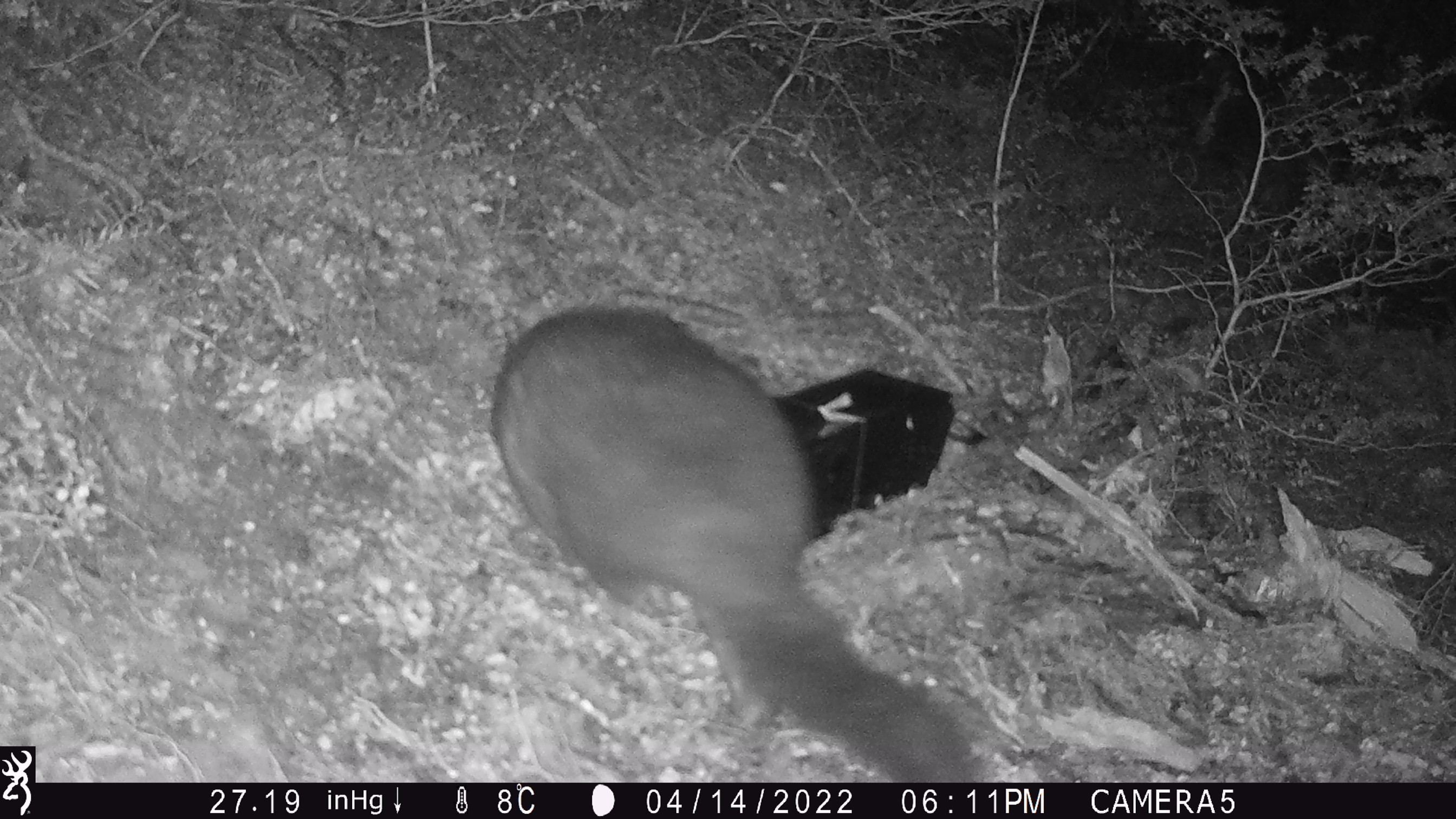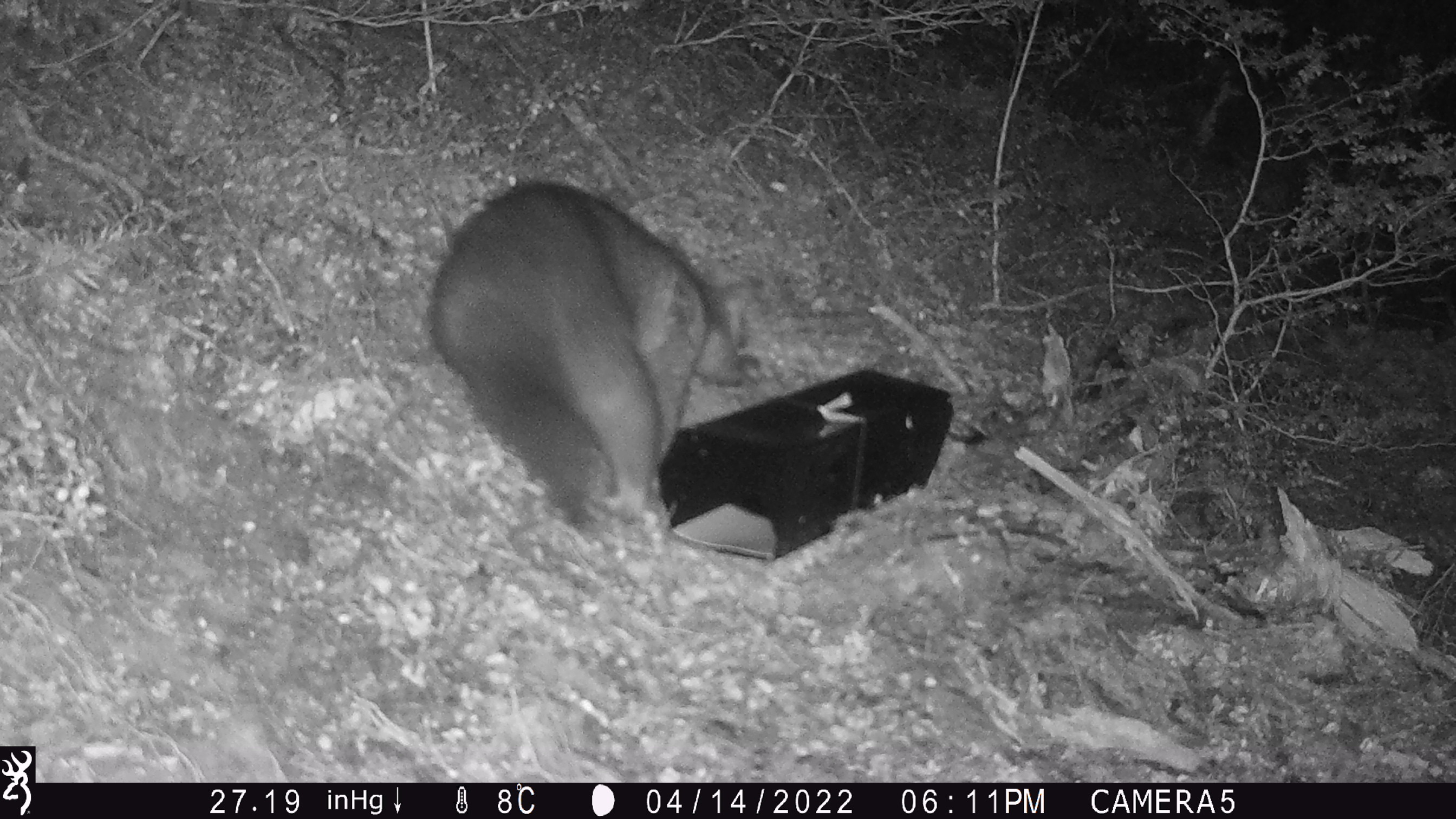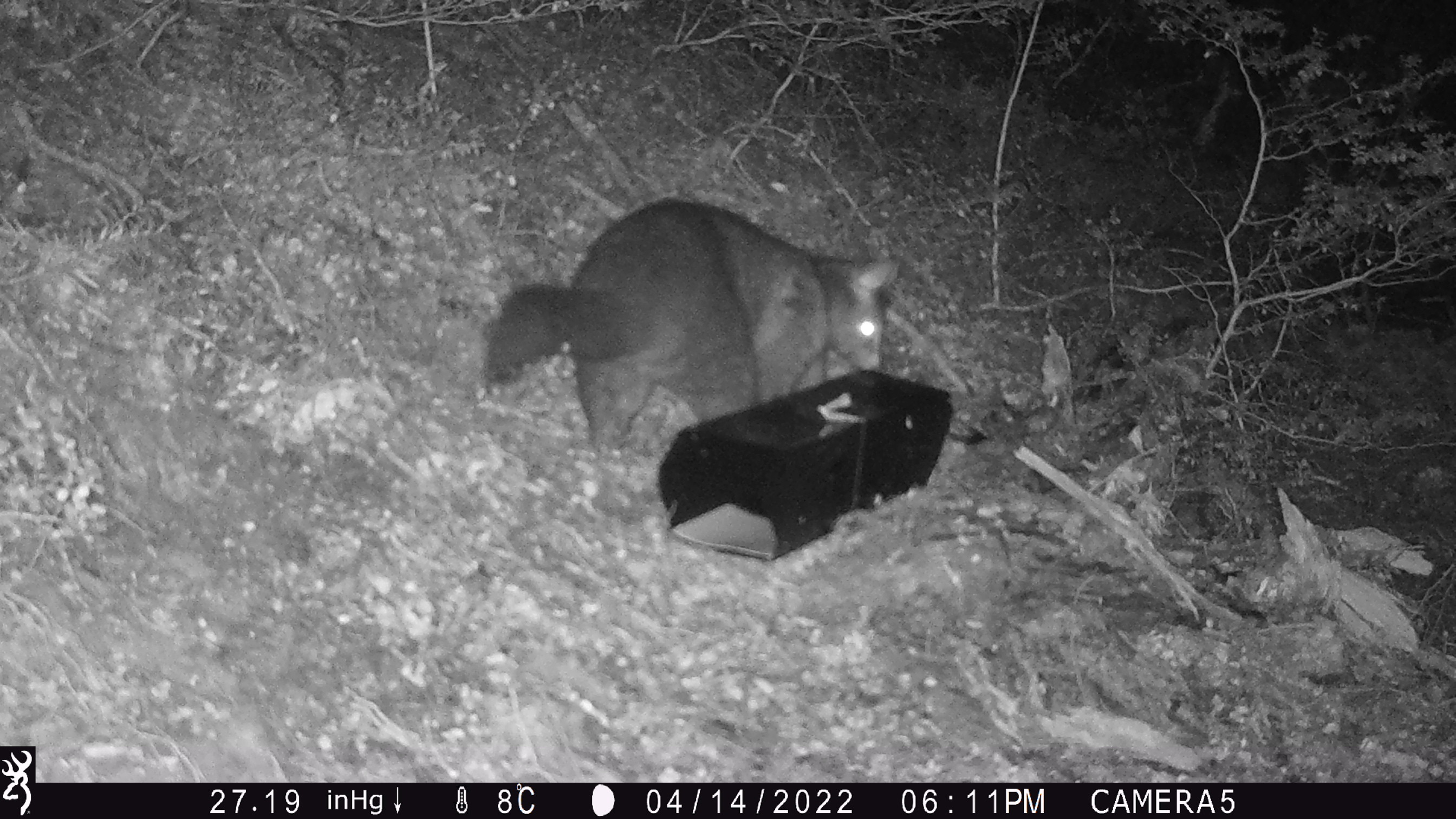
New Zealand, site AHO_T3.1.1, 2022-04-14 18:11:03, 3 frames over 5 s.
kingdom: Animalia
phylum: Chordata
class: Mammalia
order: Diprotodontia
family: Phalangeridae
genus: Trichosurus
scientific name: Trichosurus vulpecula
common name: common brushtail possum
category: possum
Possum (common brushtail possum) (Trichosurus vulpecula).